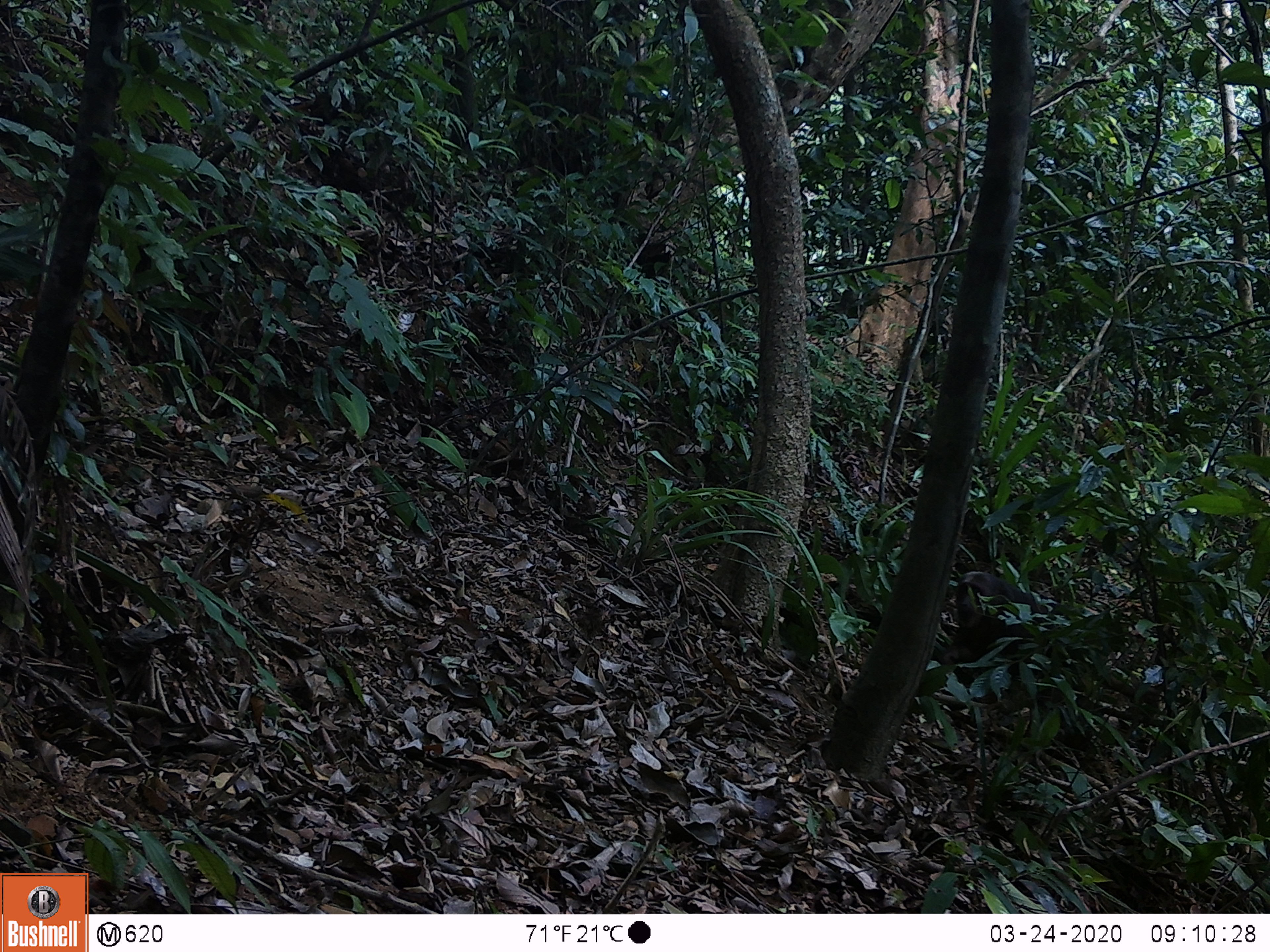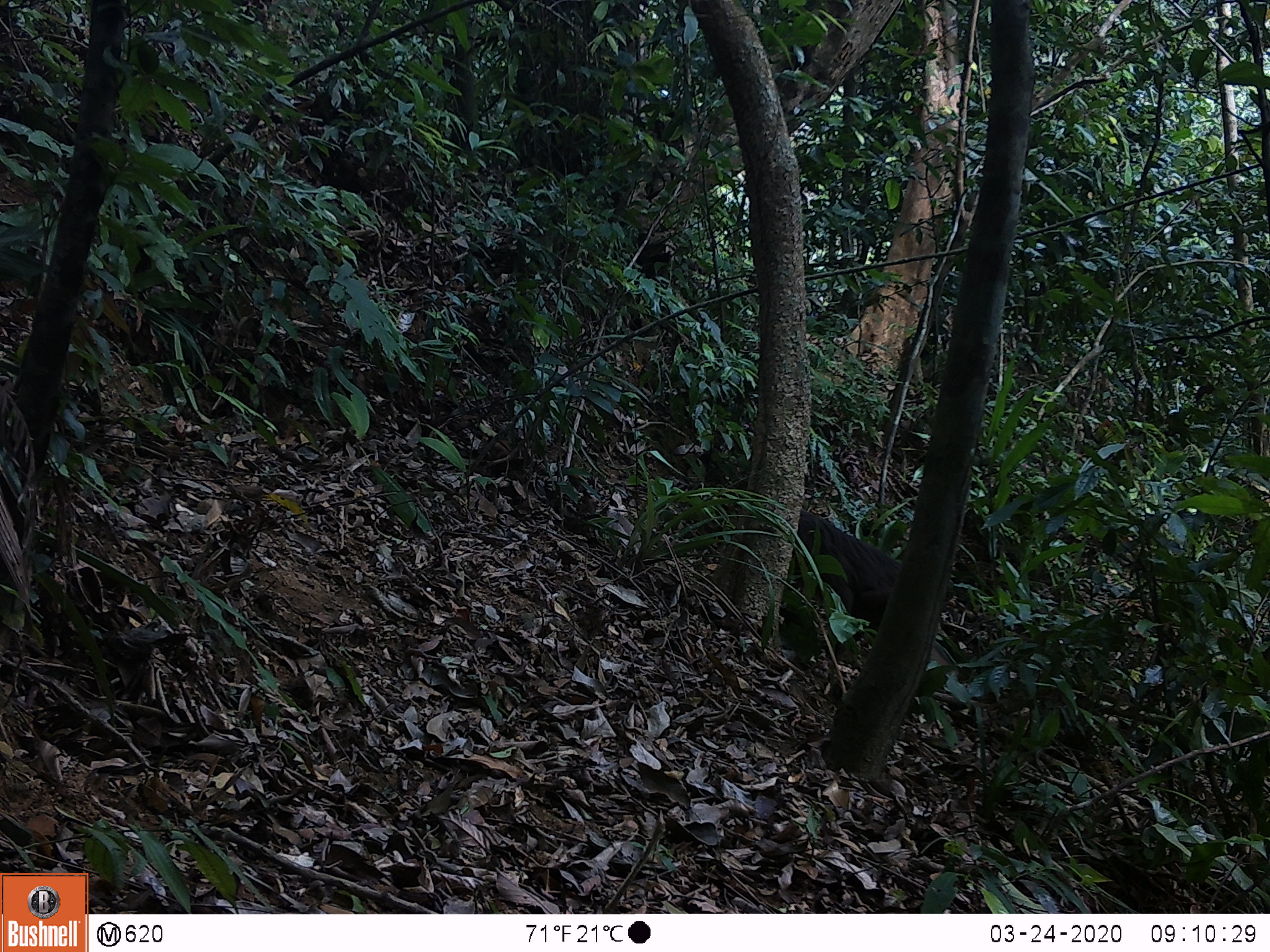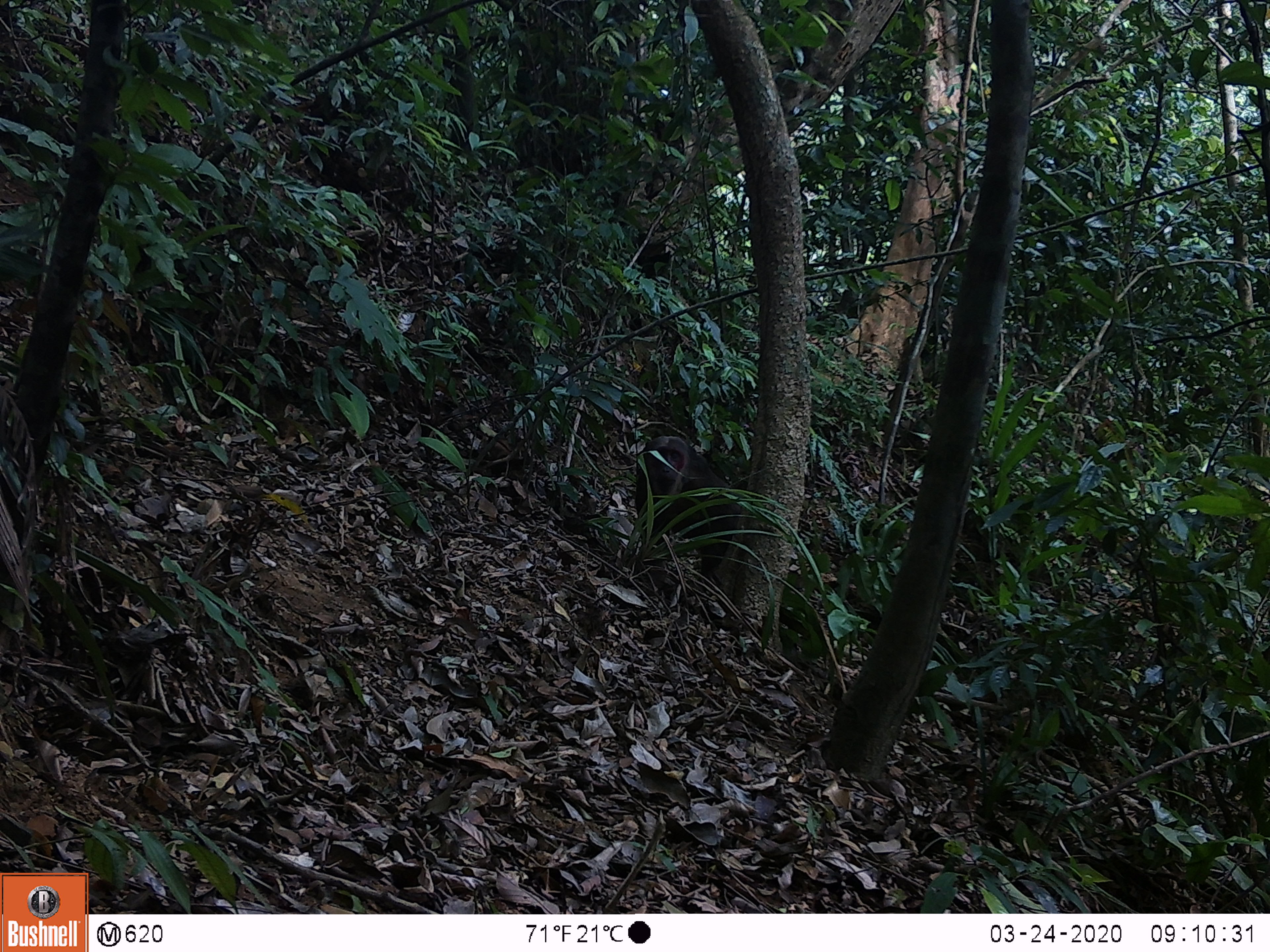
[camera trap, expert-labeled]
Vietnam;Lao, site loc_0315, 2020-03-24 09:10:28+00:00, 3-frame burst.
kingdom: Animalia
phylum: Chordata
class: Mammalia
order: Primates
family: Cercopithecidae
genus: Macaca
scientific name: Macaca arctoides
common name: stump-tailed macaque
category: stump tailed macaque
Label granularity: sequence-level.